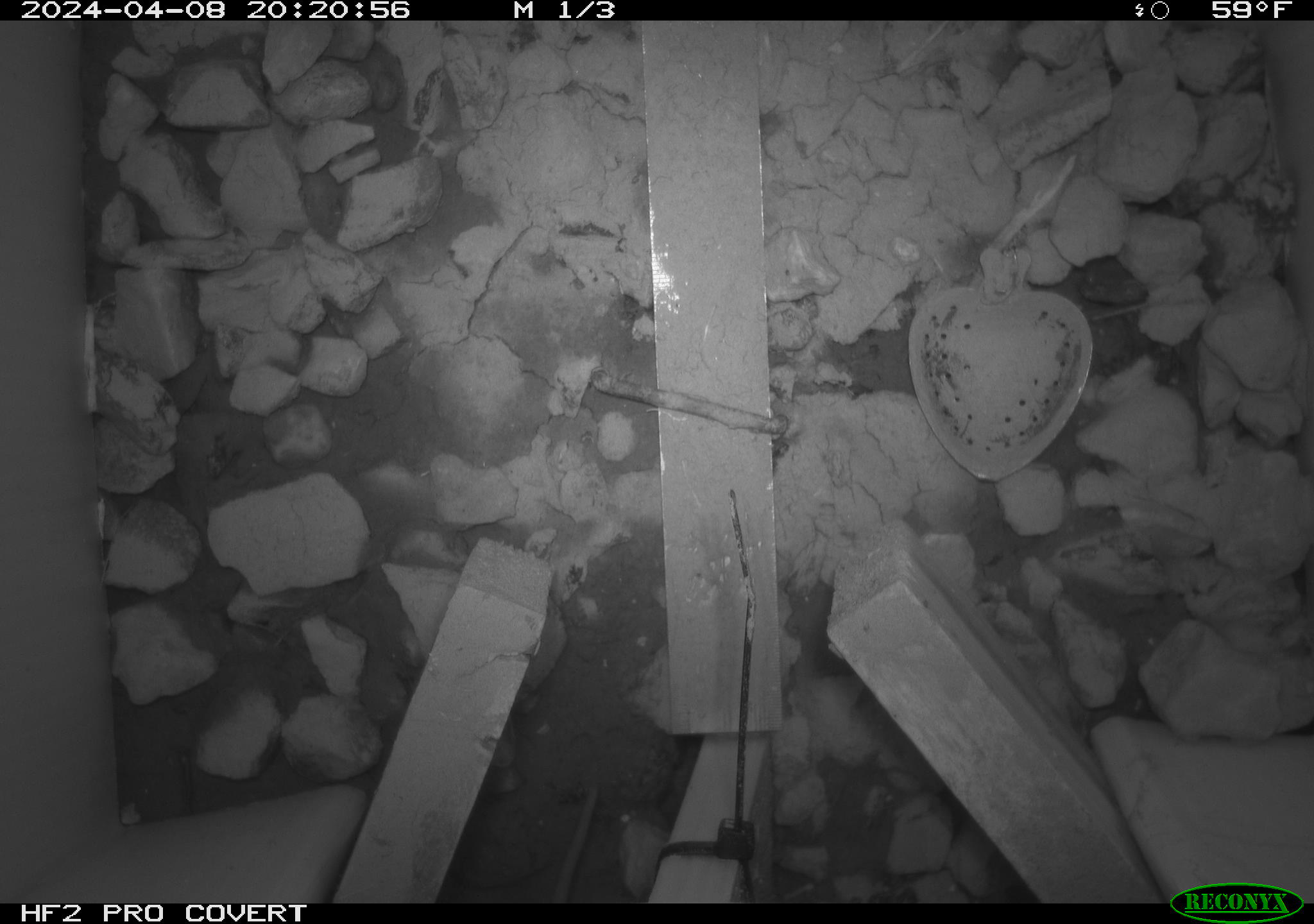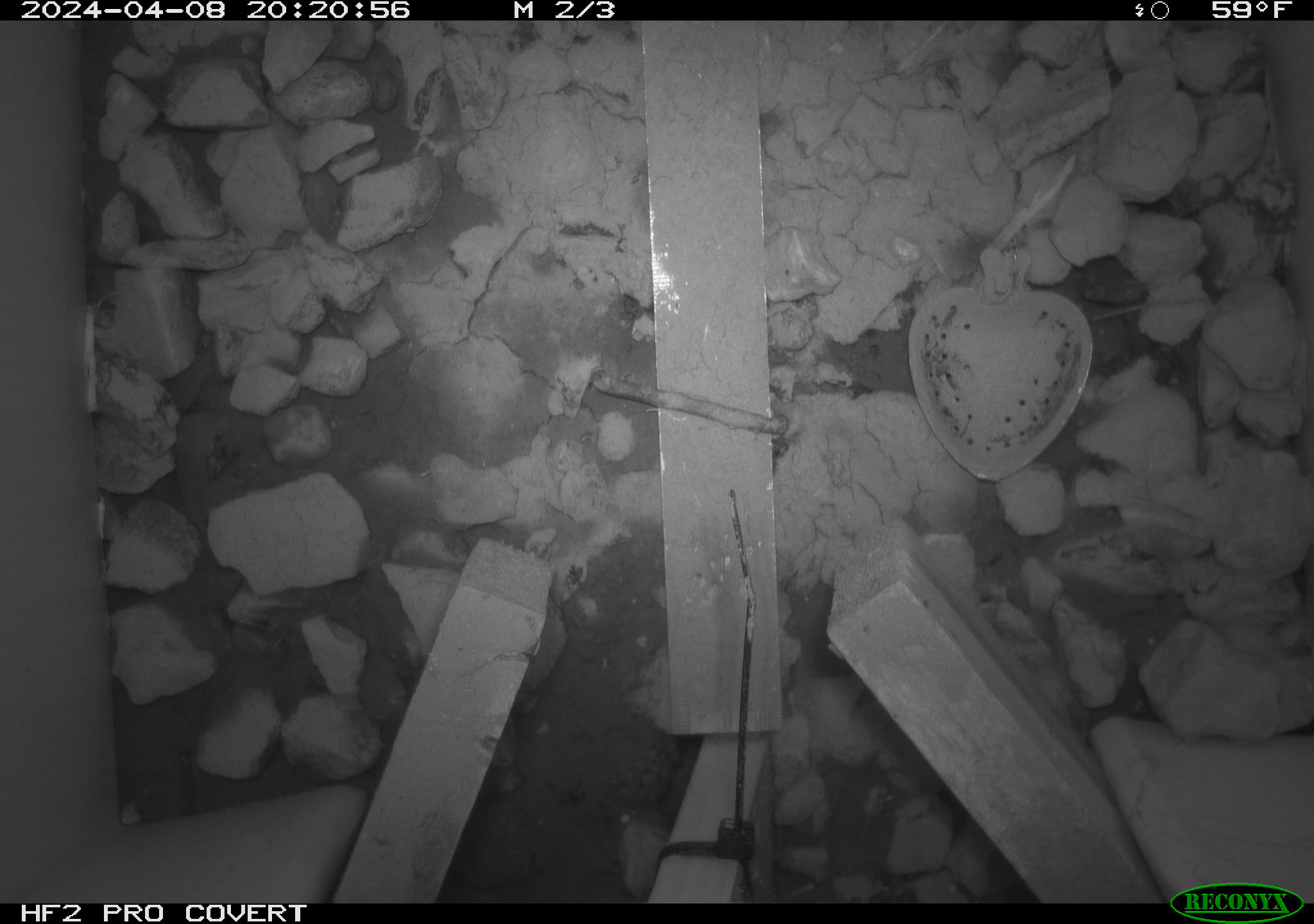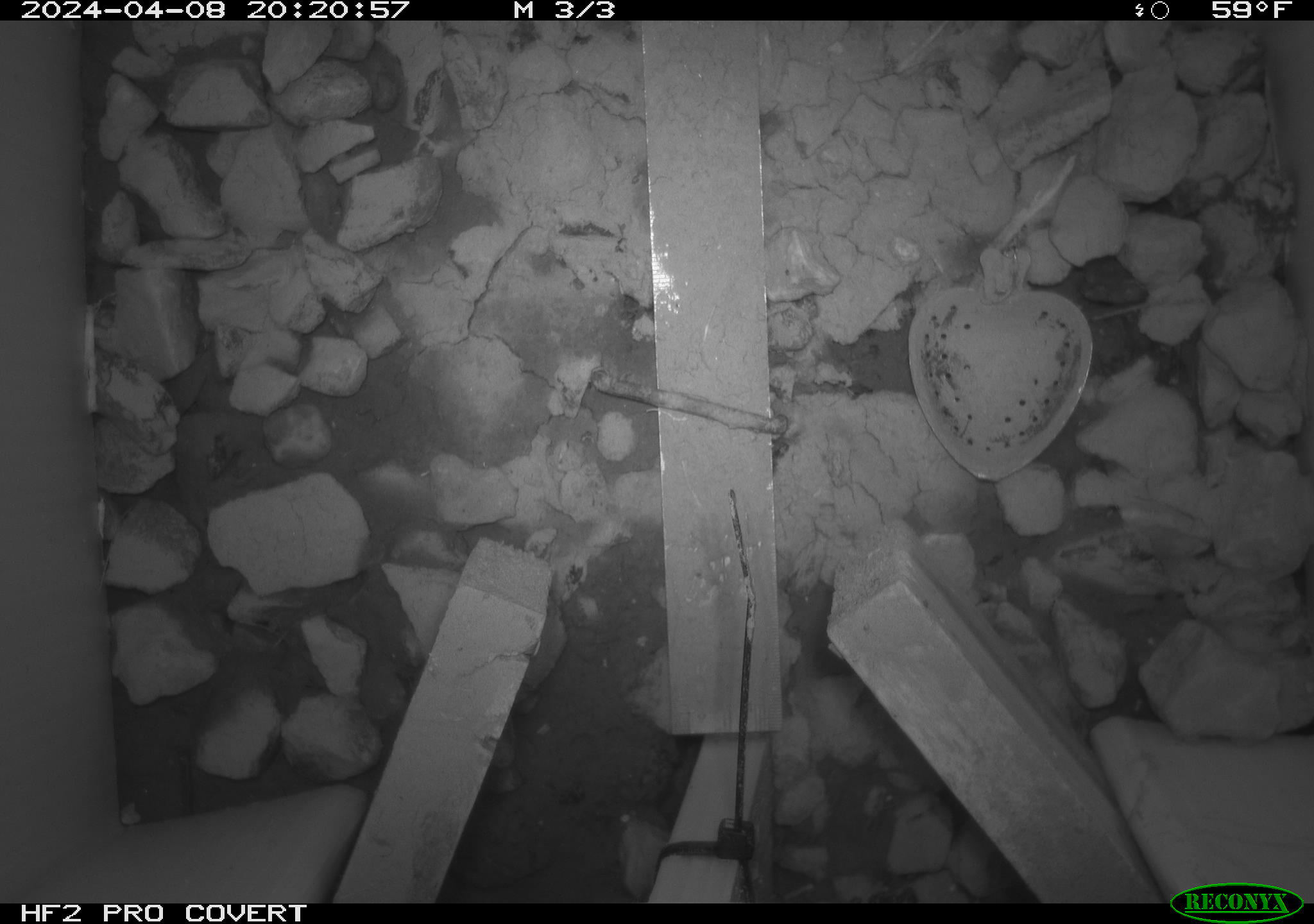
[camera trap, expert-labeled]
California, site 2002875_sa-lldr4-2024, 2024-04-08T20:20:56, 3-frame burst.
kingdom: Animalia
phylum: Chordata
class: Mammalia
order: Rodentia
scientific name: Rodentia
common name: rodent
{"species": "rodent (Rodentia)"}